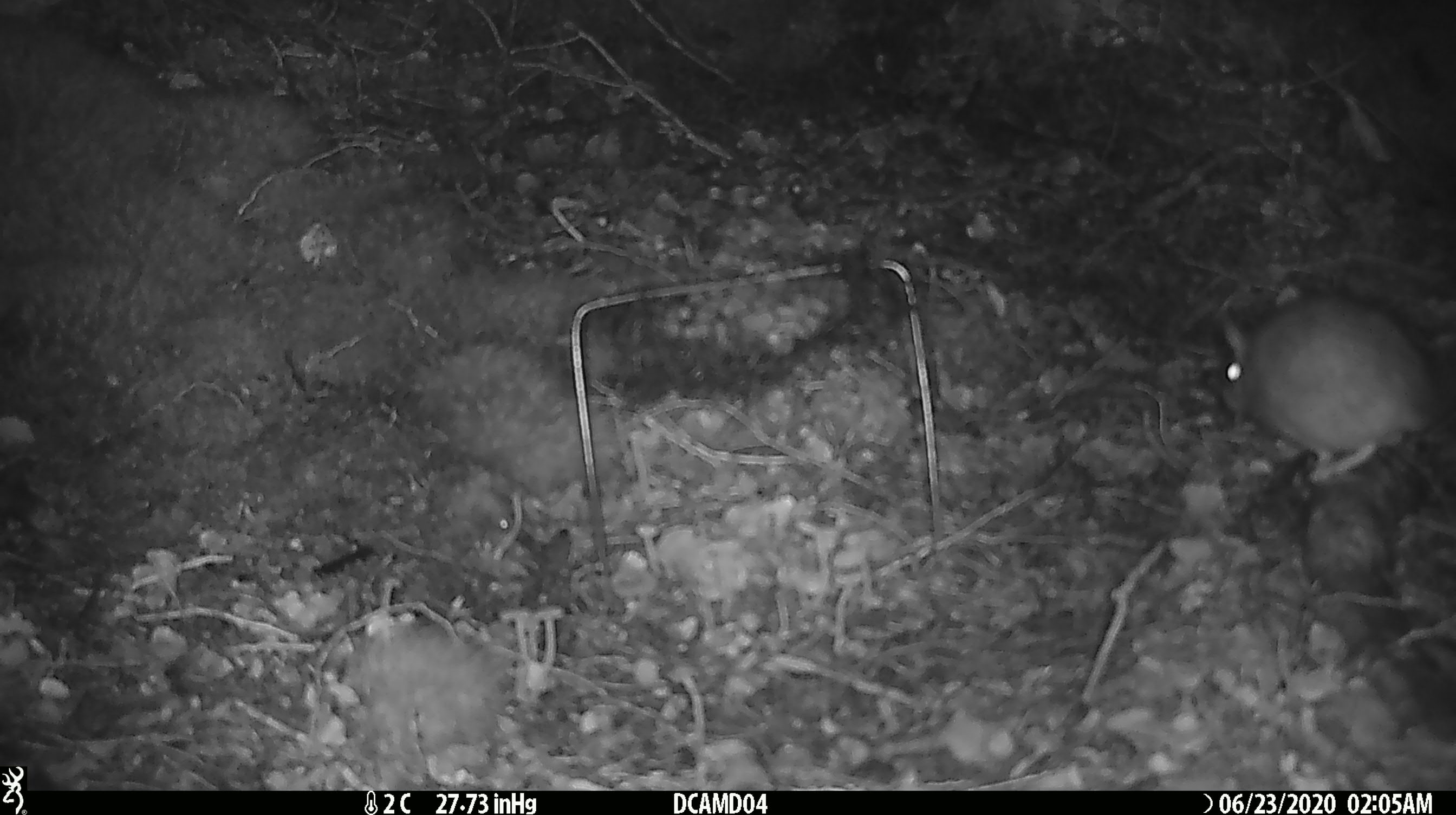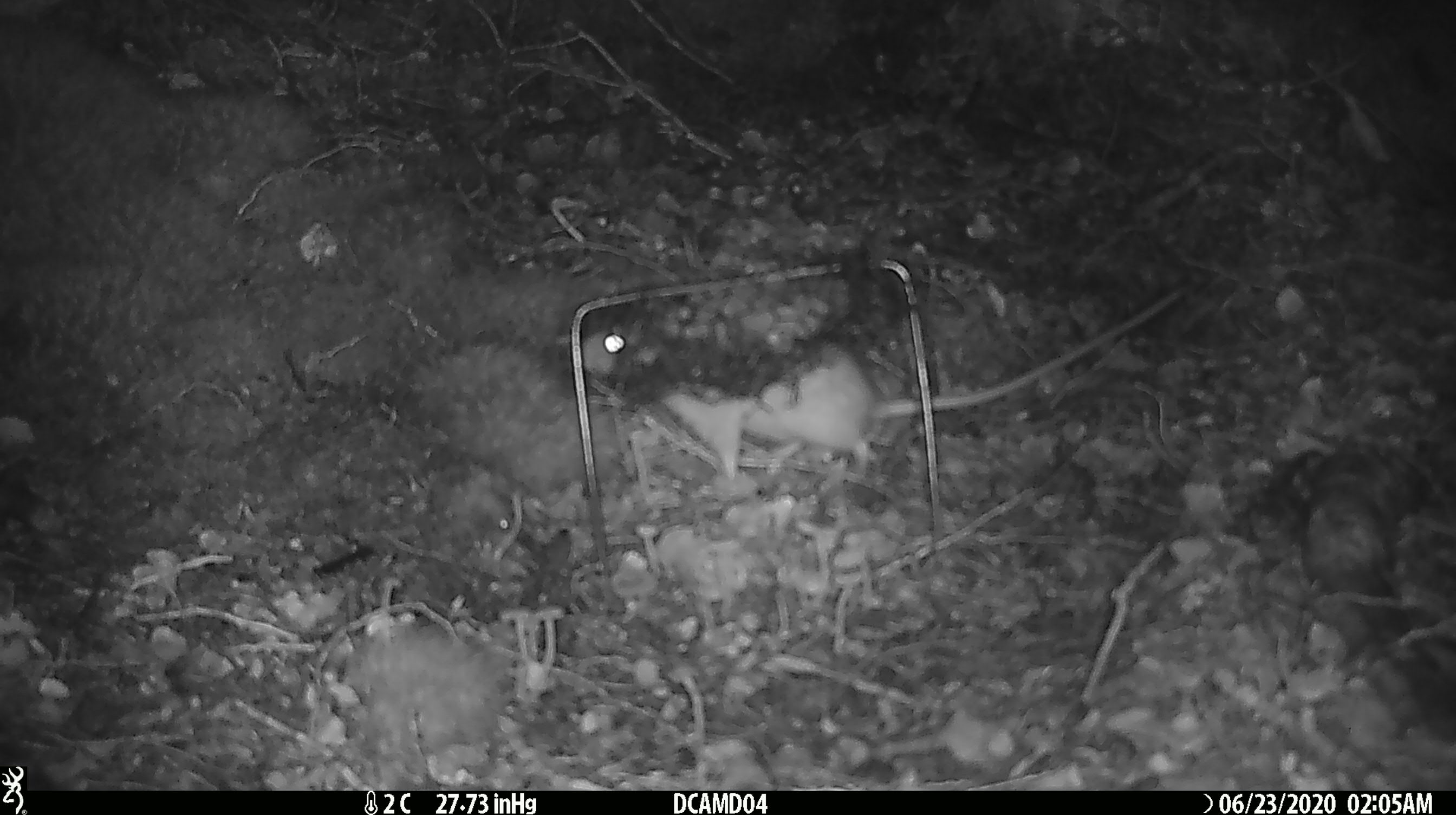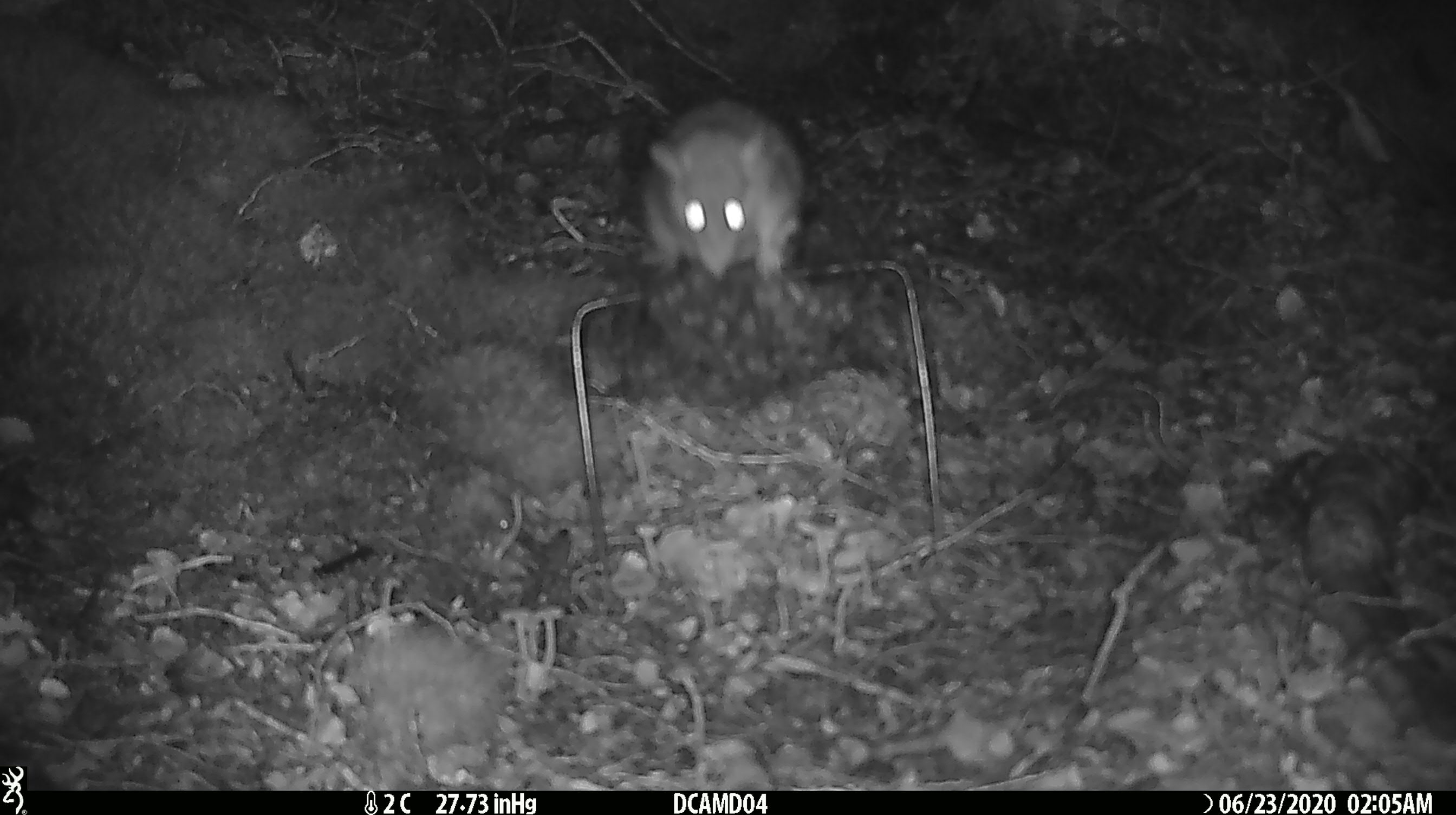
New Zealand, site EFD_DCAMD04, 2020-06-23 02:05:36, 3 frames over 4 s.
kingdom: Animalia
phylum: Chordata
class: Mammalia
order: Rodentia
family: Muridae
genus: Rattus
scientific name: Rattus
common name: rat